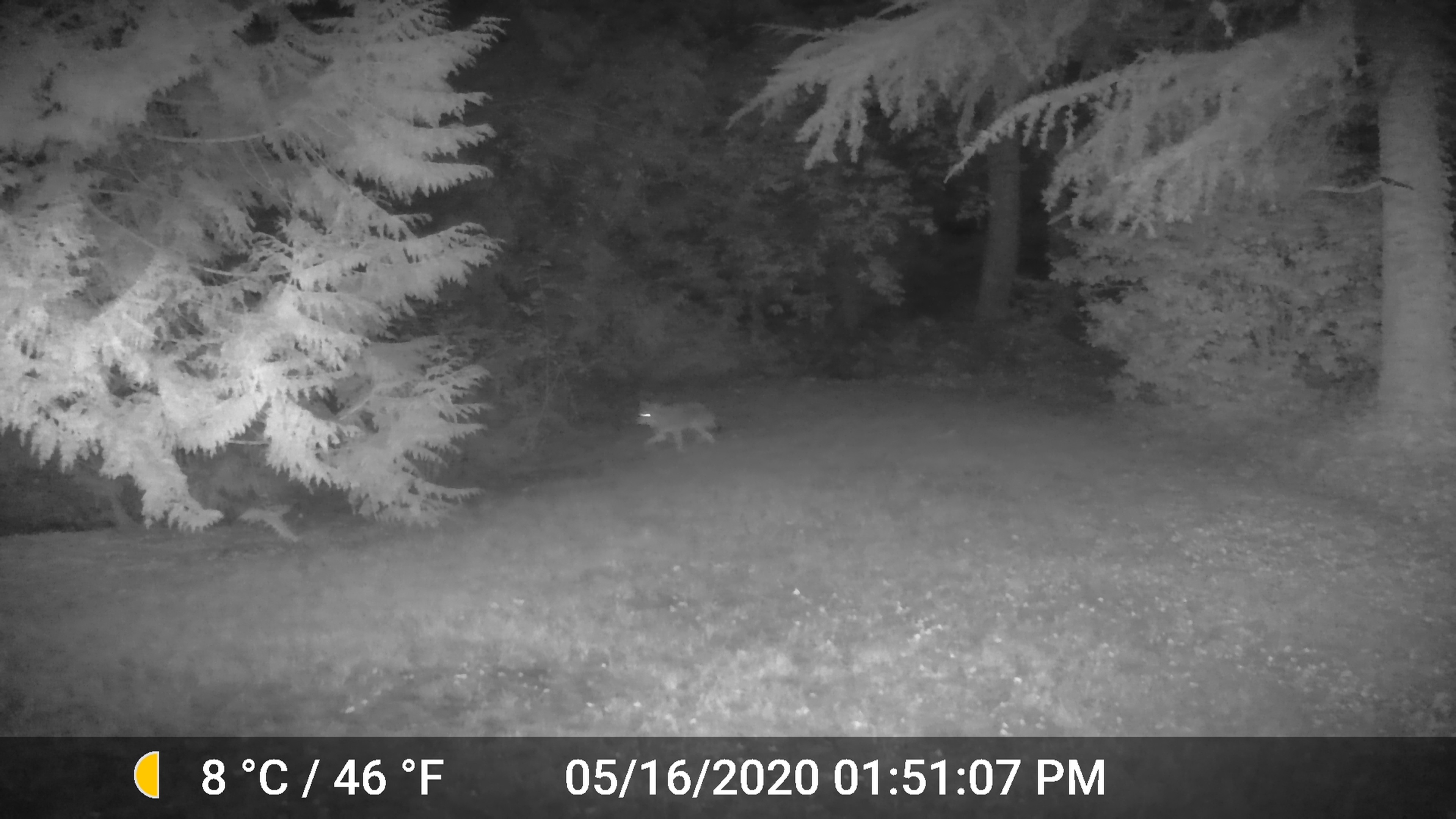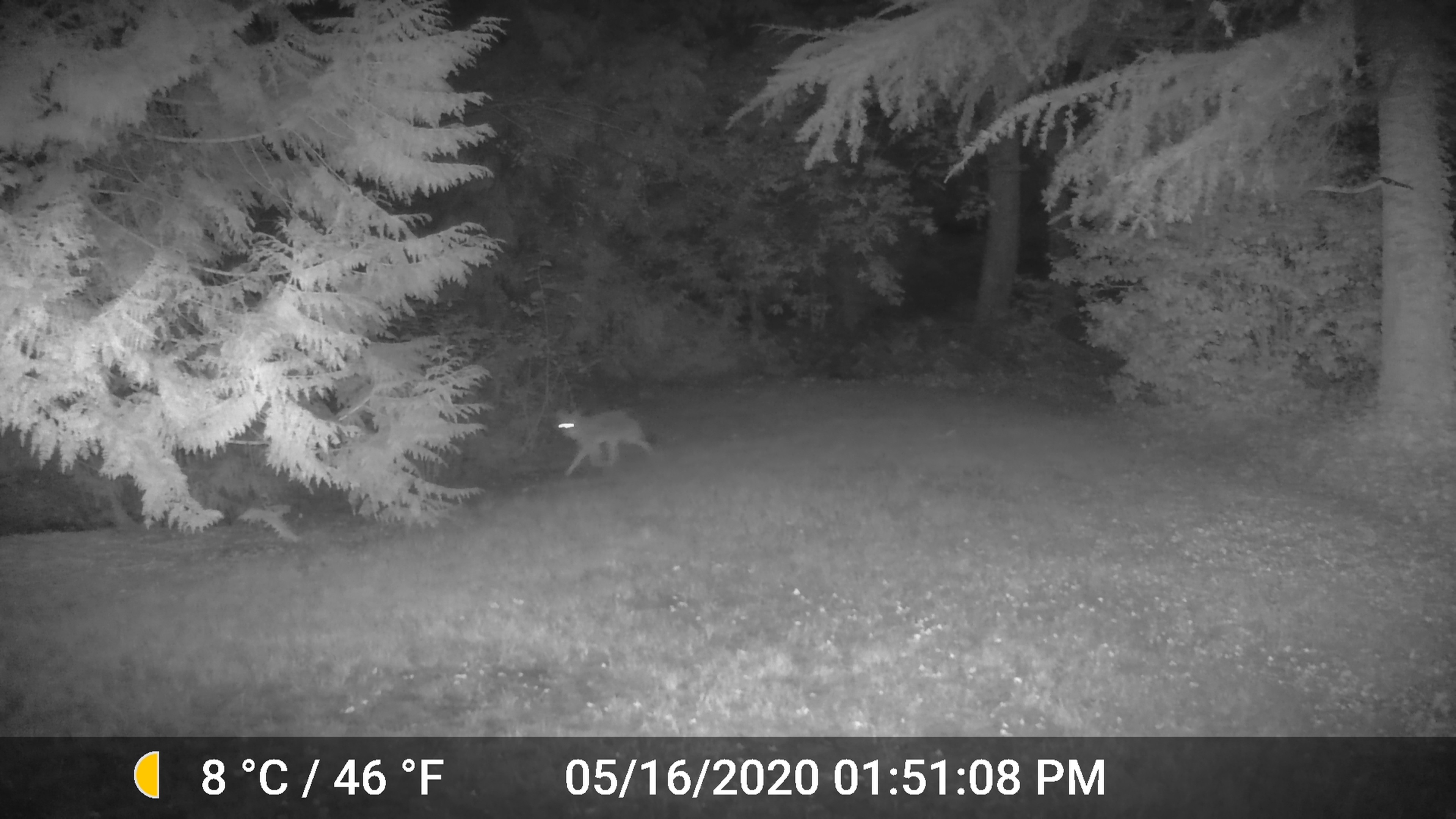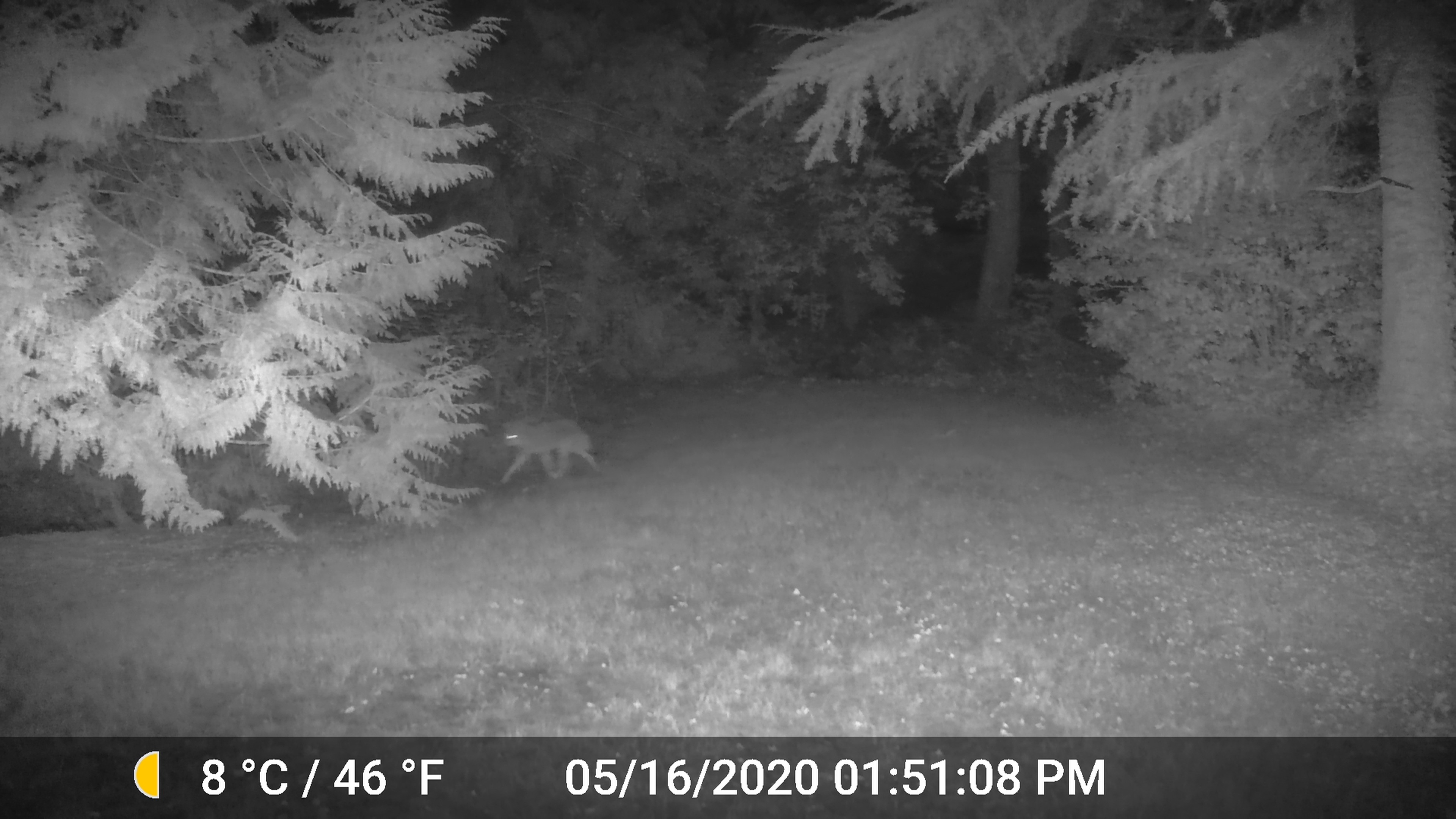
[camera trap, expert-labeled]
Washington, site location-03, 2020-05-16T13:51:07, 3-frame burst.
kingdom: Animalia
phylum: Chordata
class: Mammalia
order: Carnivora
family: Canidae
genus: Canis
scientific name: Canis latrans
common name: coyote